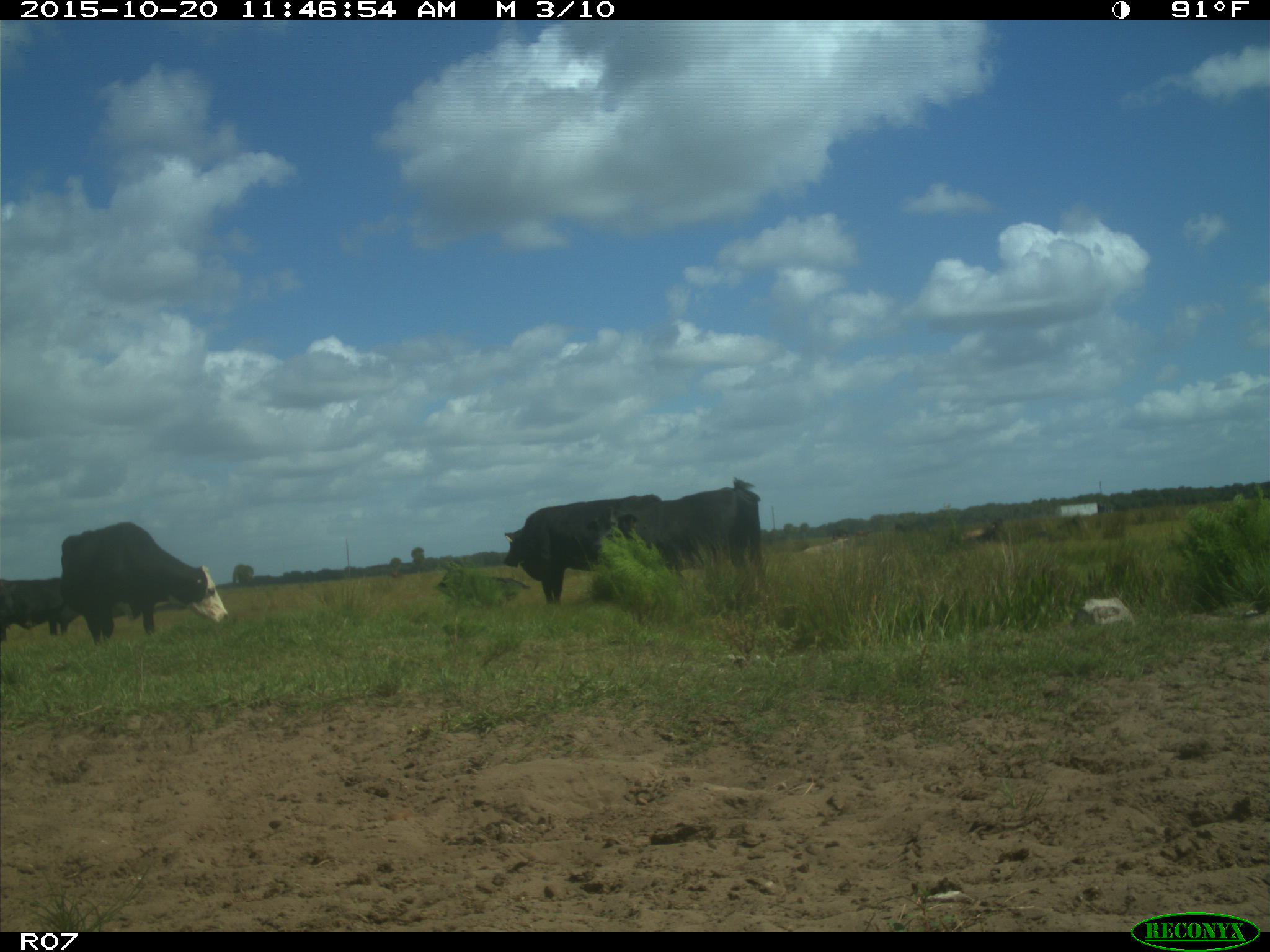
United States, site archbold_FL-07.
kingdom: Animalia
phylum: Chordata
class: Mammalia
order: Artiodactyla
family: Bovidae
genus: Bos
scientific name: Bos taurus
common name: domestic cow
Bos taurus (domestic cow).